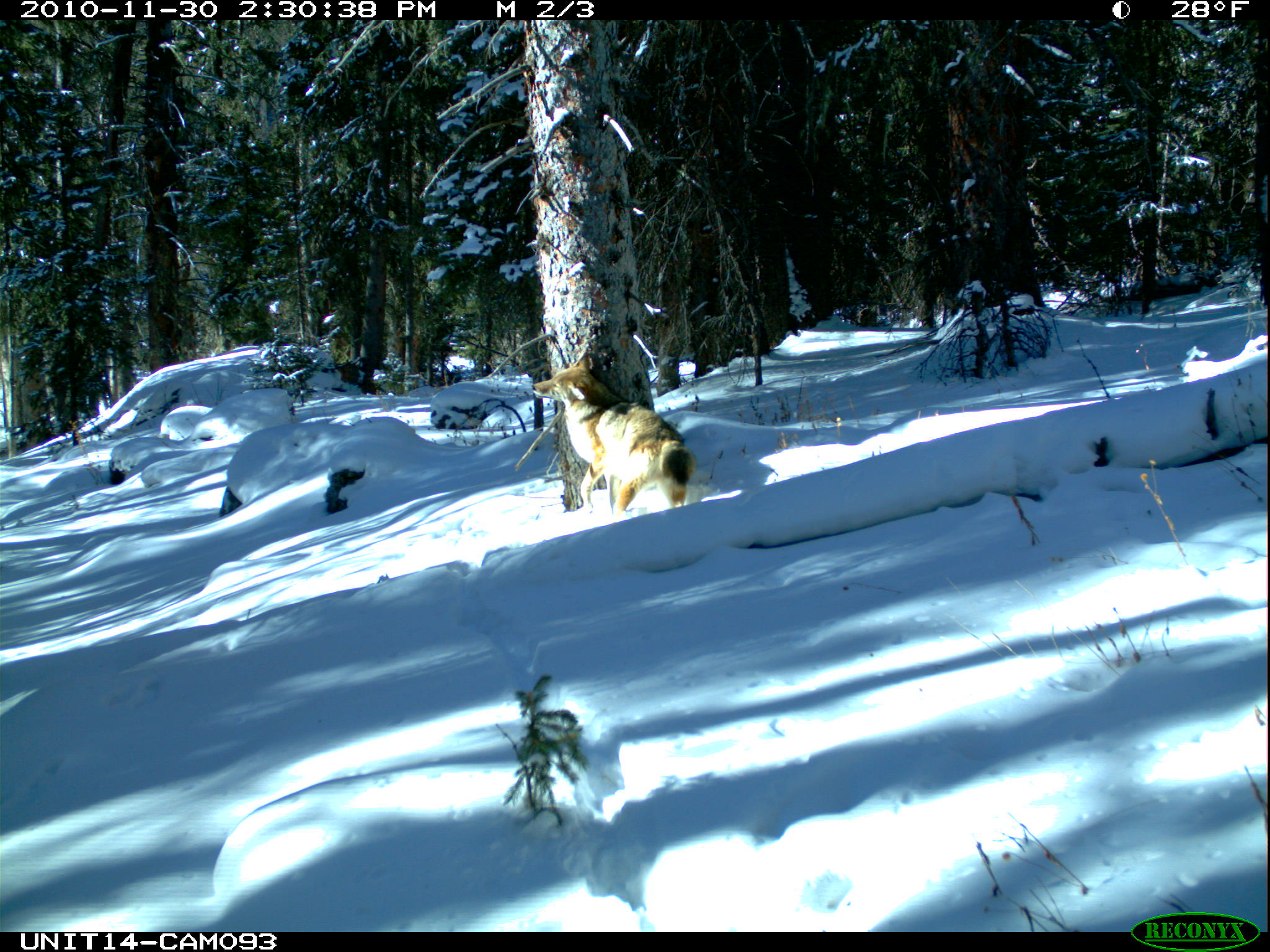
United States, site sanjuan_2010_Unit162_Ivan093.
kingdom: Animalia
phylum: Chordata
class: Mammalia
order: Carnivora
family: Canidae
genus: Canis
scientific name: Canis latrans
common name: coyote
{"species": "Canis latrans (coyote)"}